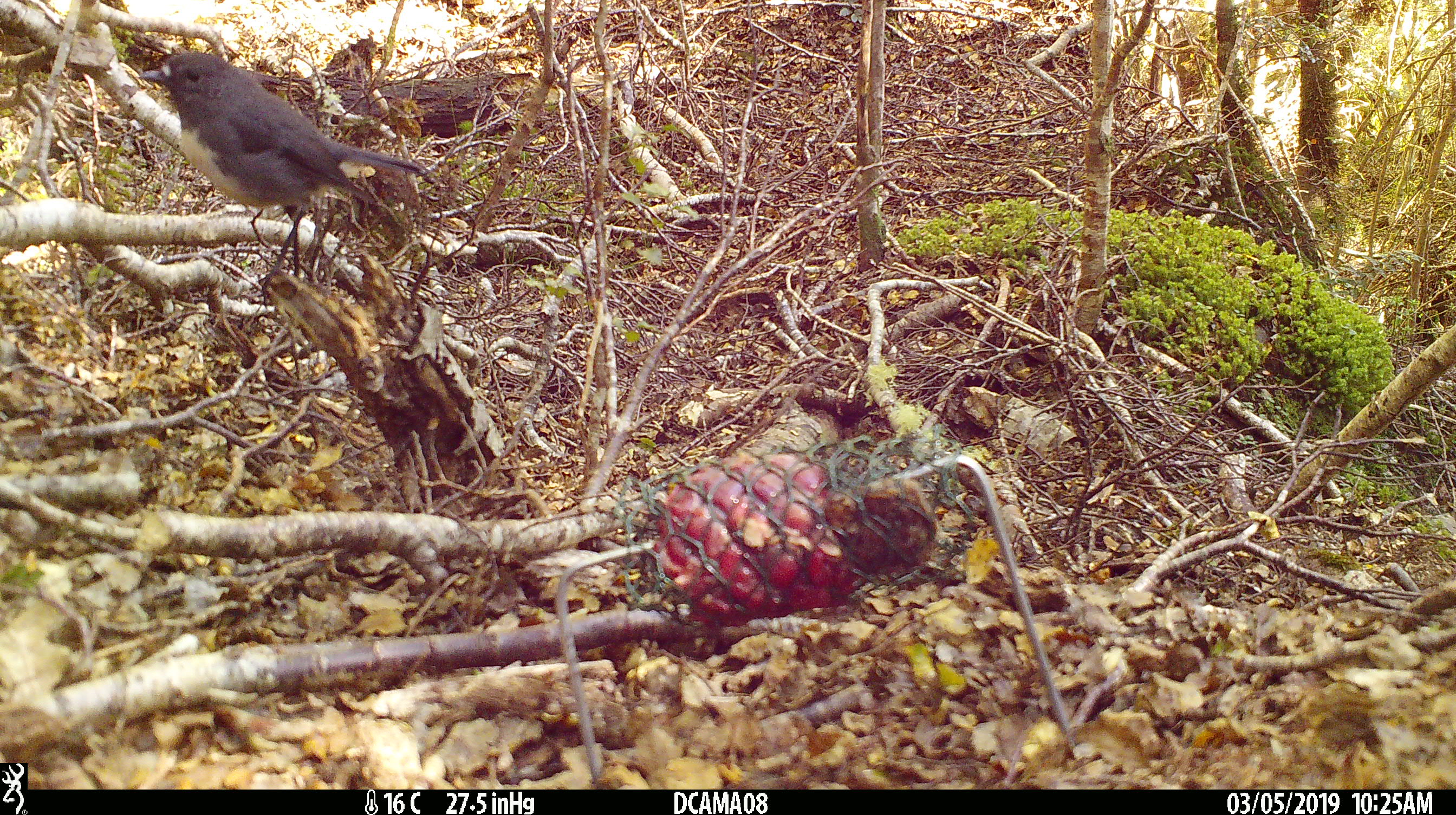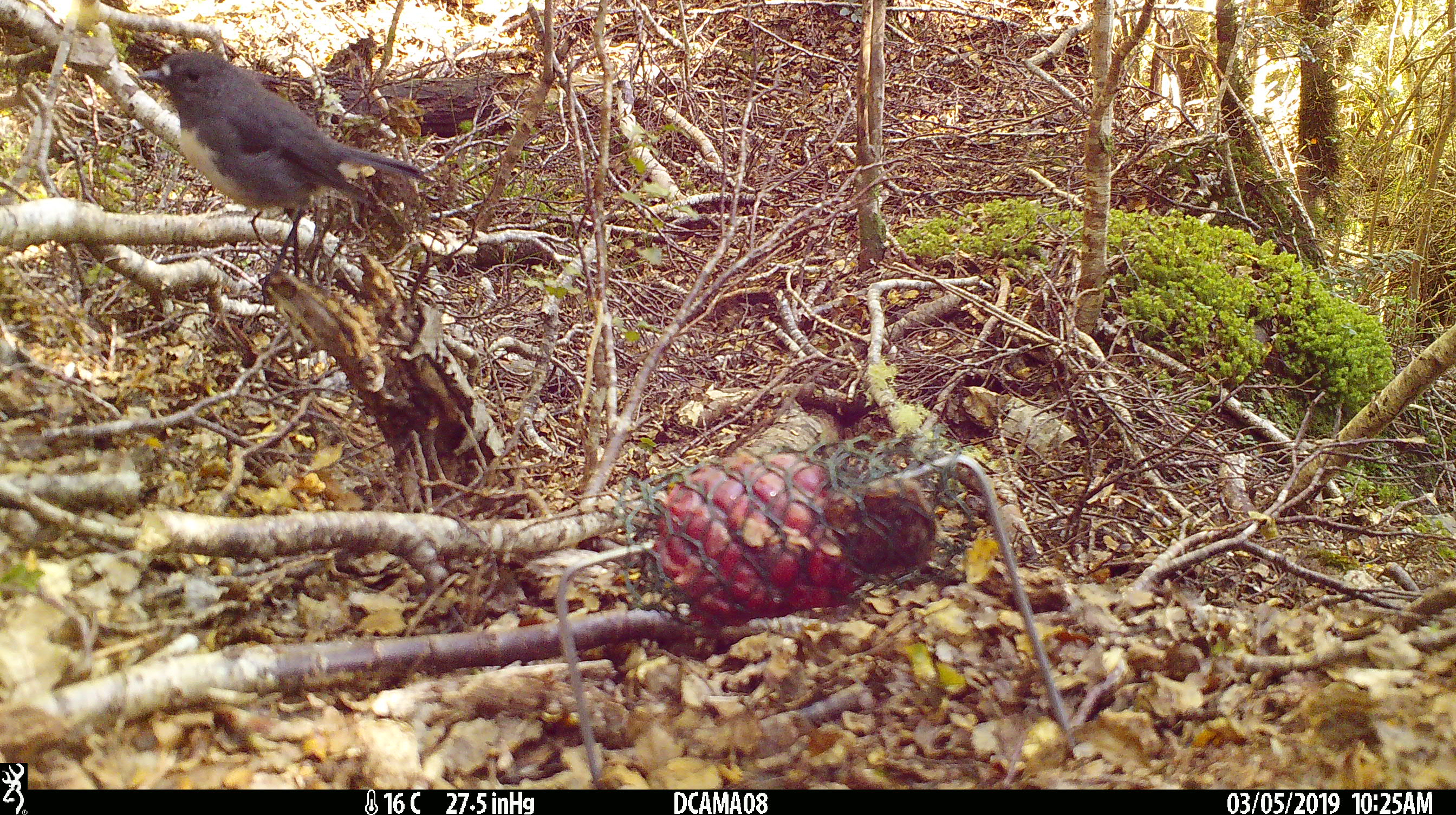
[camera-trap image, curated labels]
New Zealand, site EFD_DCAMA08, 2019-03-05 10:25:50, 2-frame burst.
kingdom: Animalia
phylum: Chordata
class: Aves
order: Passeriformes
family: Petroicidae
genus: Petroica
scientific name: Petroica australis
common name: new zealand robin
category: robin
Robin (new zealand robin) (Petroica australis).